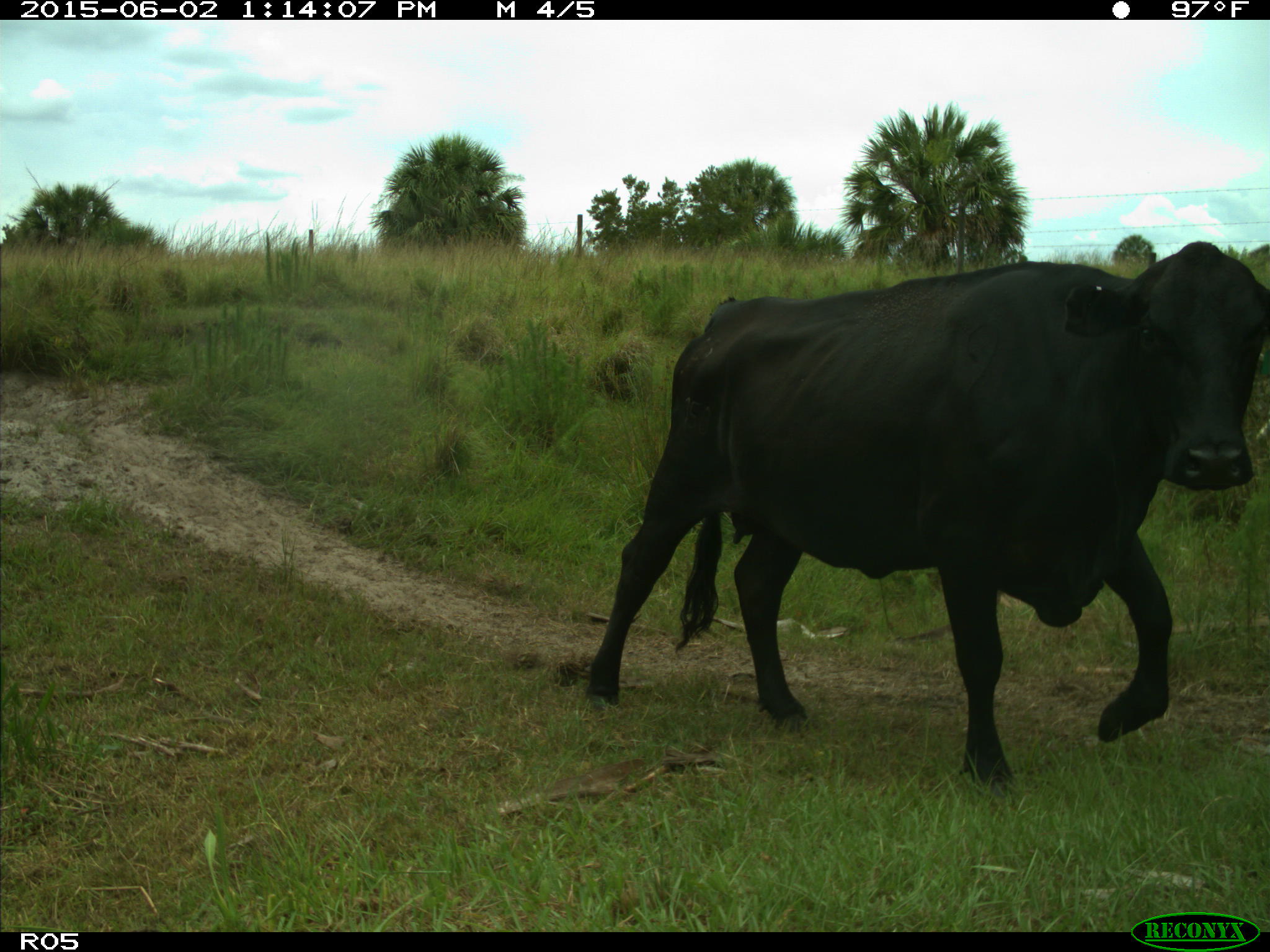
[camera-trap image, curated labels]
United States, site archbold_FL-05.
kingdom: Animalia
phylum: Chordata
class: Mammalia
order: Artiodactyla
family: Bovidae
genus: Bos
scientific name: Bos taurus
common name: domestic cow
Bos taurus (domestic cow).